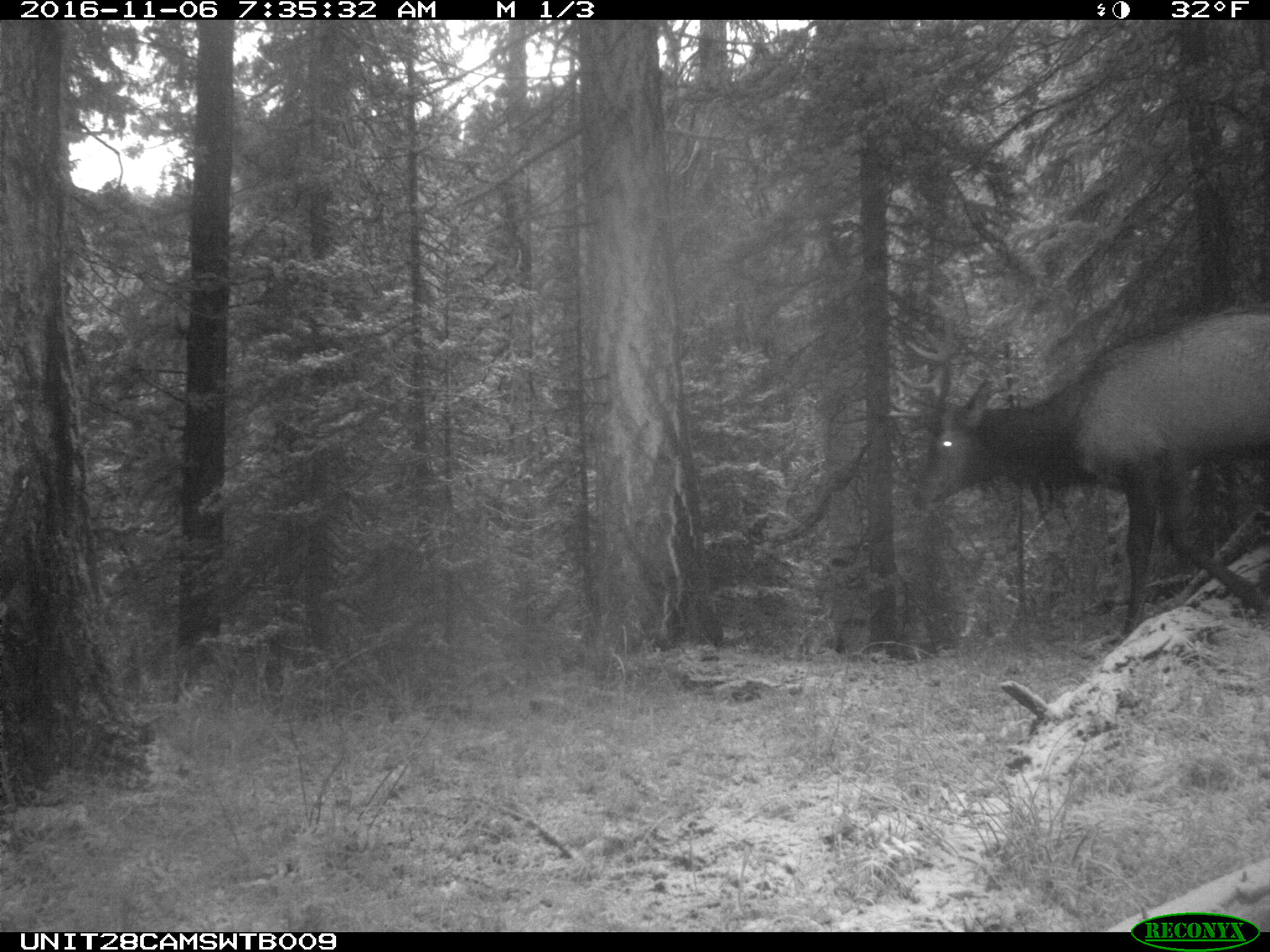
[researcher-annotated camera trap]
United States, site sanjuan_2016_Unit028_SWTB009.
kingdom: Animalia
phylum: Chordata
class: Mammalia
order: Artiodactyla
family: Cervidae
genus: Cervus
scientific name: Cervus elaphus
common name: red deer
Cervus elaphus (red deer).